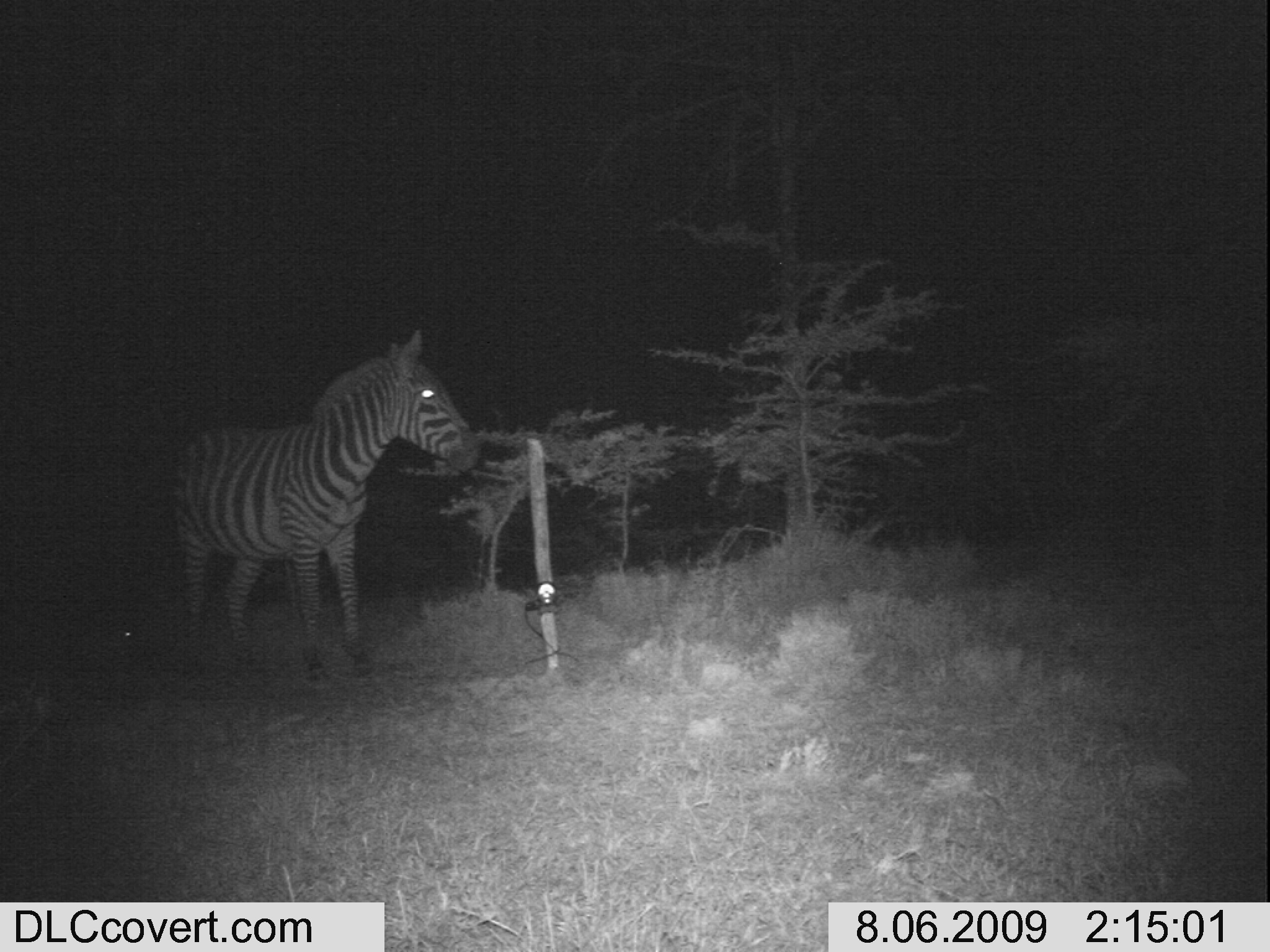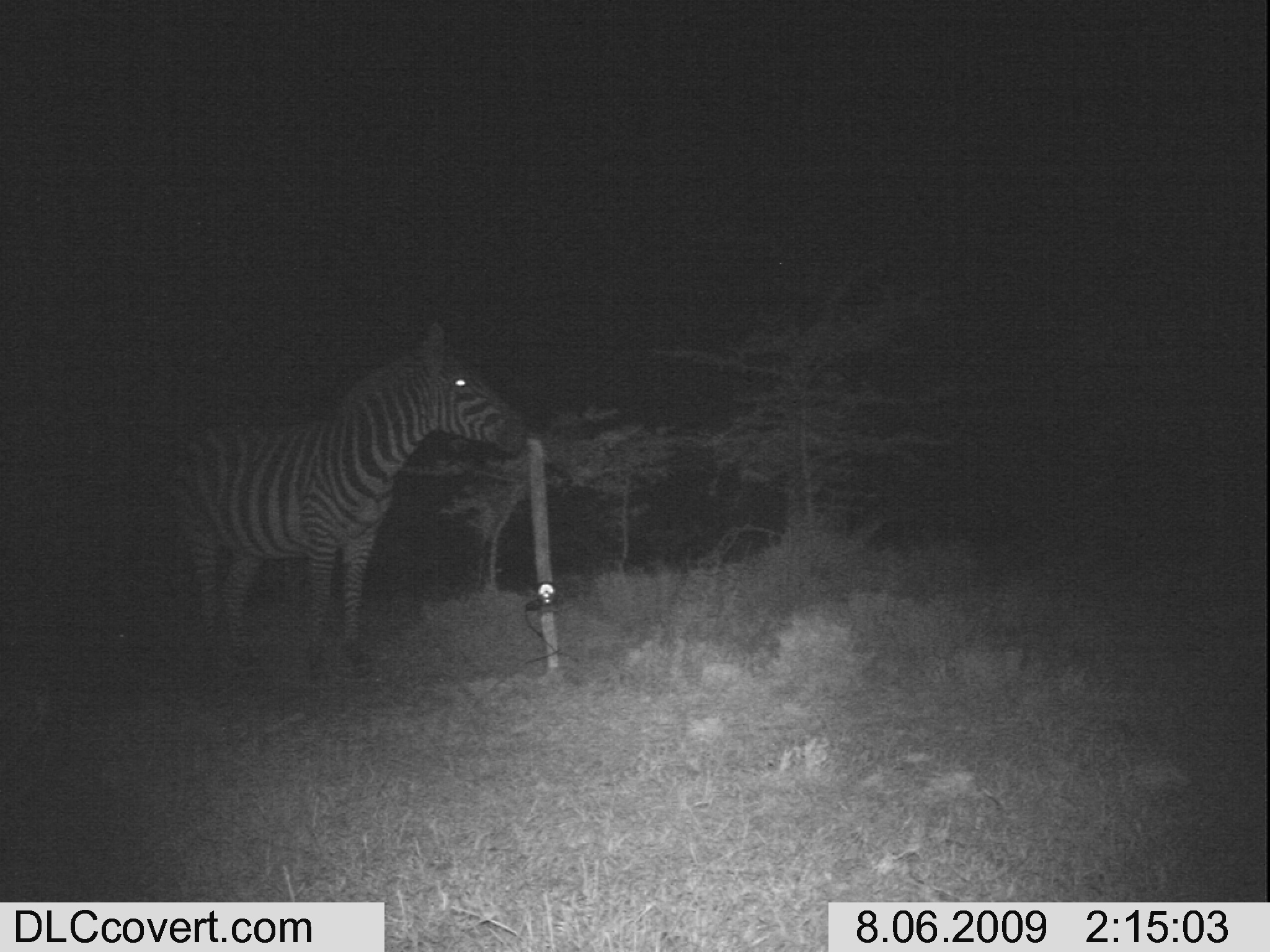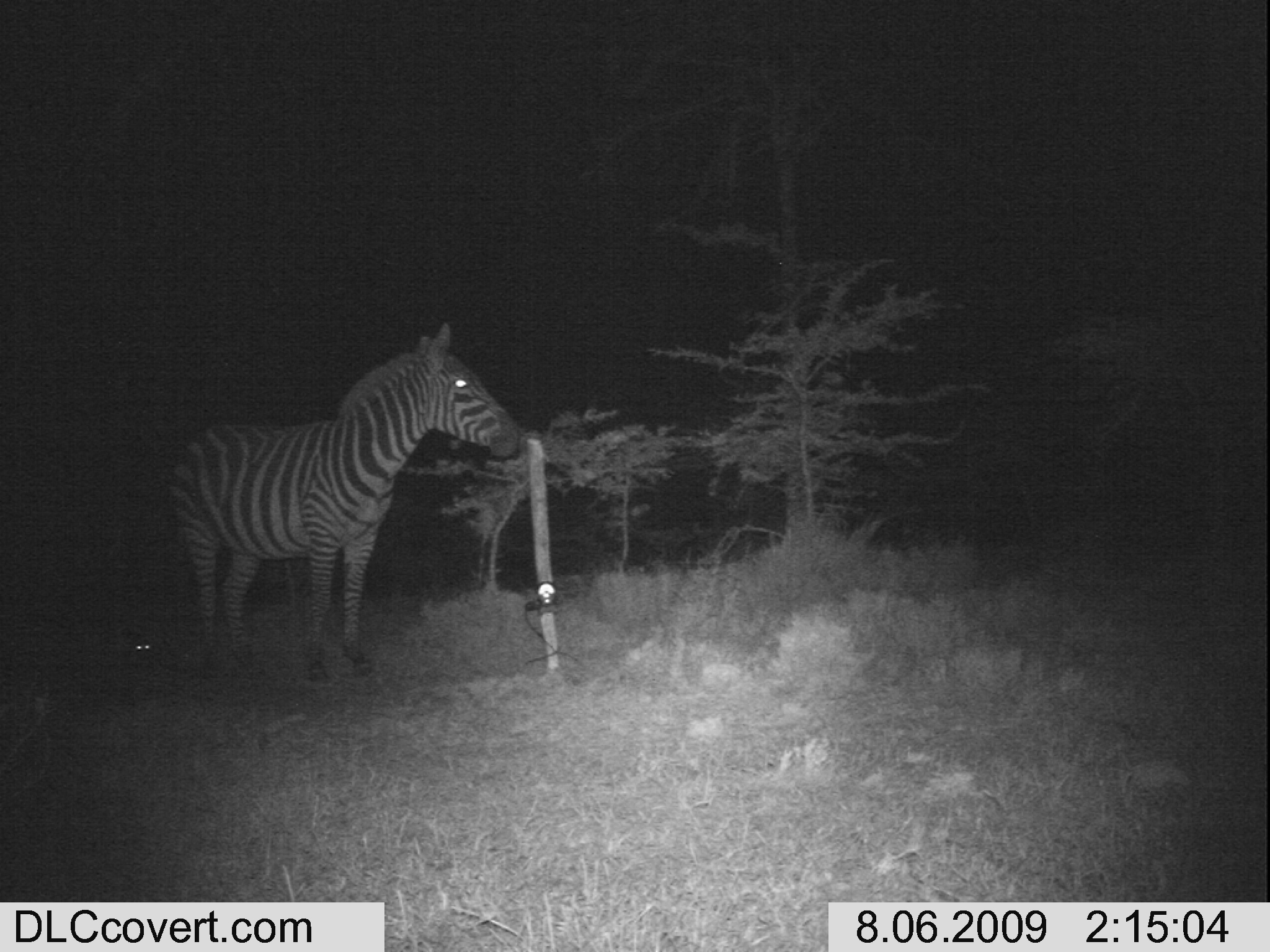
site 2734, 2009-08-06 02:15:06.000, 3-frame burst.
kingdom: Animalia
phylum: Chordata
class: Mammalia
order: Perissodactyla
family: Equidae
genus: Equus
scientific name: Equus quagga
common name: plains zebra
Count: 1.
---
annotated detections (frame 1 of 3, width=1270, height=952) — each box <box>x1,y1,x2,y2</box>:
equus quagga: <box>165,329,485,678</box>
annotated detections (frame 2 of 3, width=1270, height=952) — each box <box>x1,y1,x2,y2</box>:
equus quagga: <box>167,315,529,687</box>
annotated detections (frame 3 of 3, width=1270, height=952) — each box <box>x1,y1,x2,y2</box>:
equus quagga: <box>162,319,524,683</box>